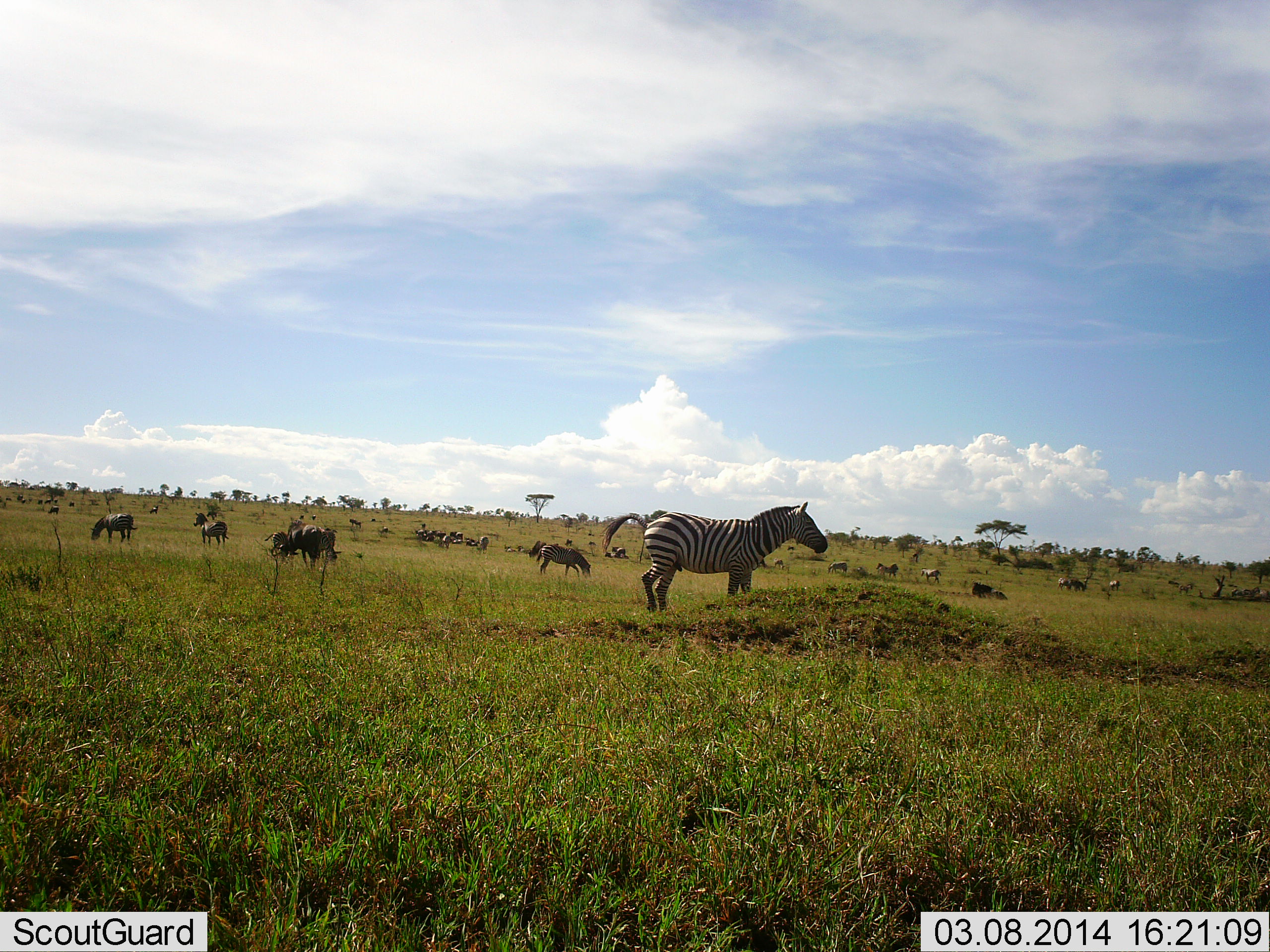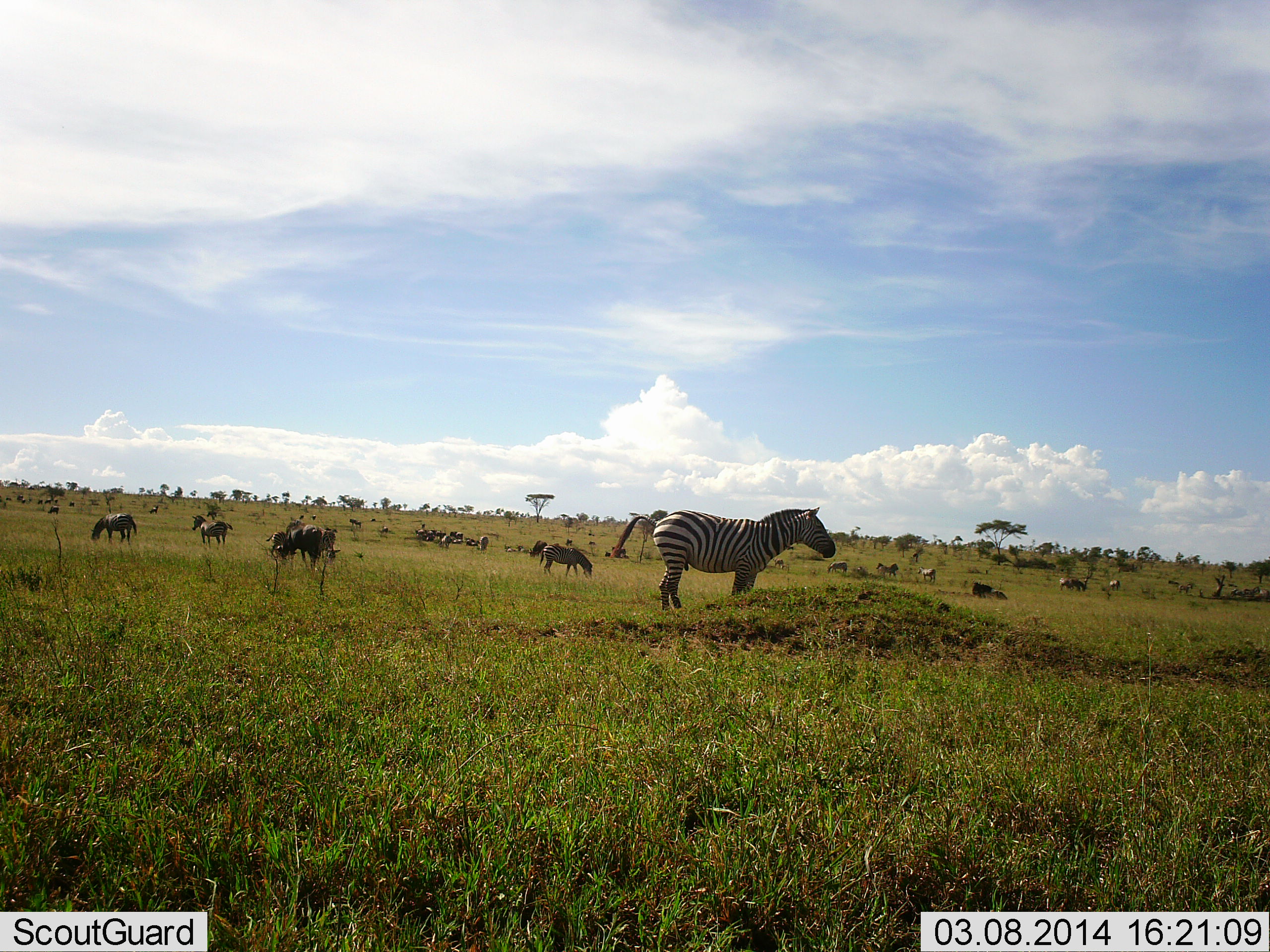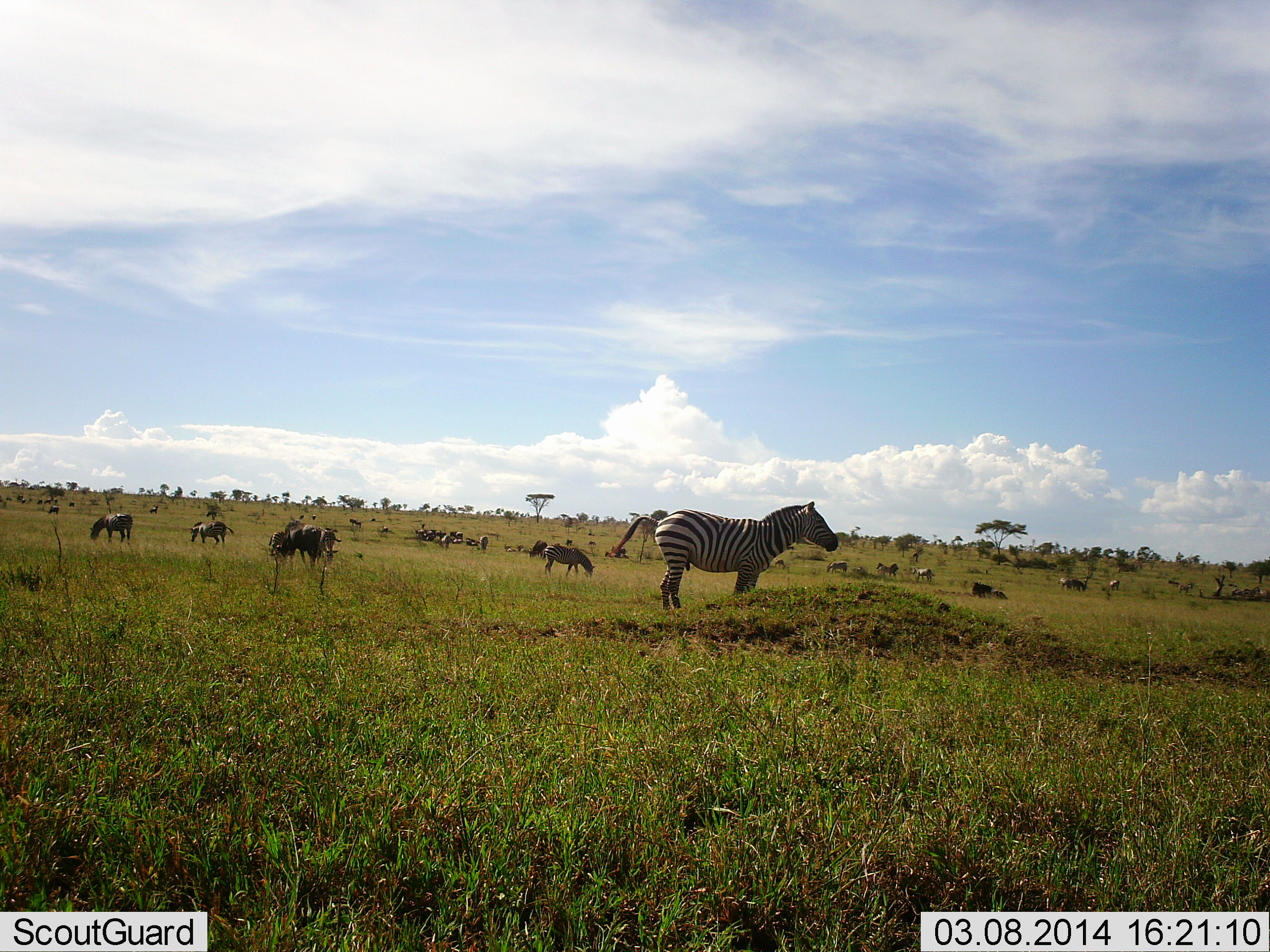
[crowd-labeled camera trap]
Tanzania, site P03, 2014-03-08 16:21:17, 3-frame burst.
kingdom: Animalia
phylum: Chordata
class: Mammalia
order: Artiodactyla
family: Bovidae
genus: Connochaetes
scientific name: Connochaetes taurinus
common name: blue wildebeest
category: wildebeest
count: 11-50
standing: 50%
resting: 10%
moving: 20%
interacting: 0%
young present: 0%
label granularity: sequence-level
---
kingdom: Animalia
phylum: Chordata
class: Mammalia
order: Perissodactyla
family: Equidae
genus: Equus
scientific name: Equus quagga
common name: plains zebra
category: zebra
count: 7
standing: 89%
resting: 5%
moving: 26%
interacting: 0%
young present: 0%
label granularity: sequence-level